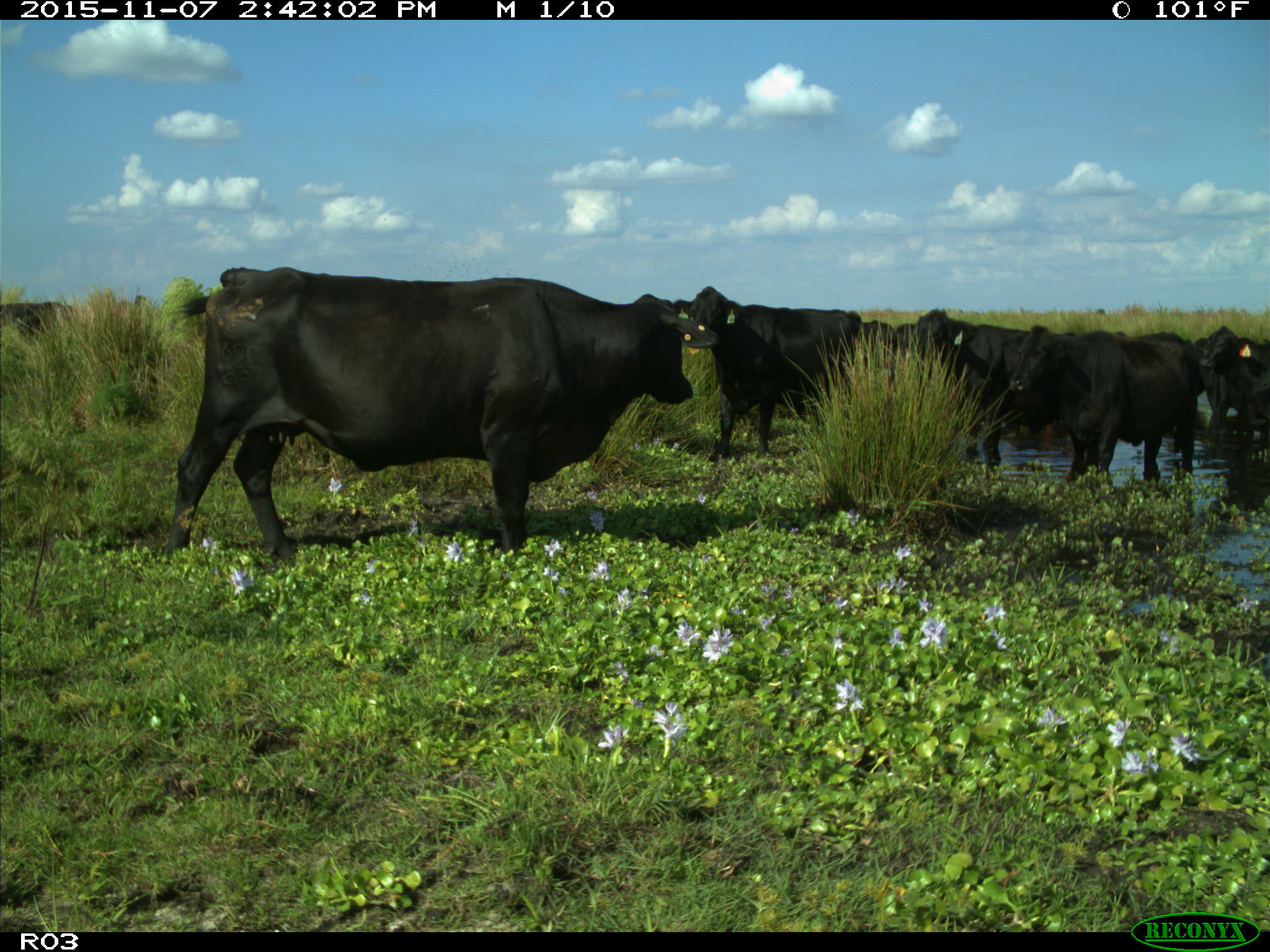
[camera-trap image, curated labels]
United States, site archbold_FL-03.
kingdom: Animalia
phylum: Chordata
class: Mammalia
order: Artiodactyla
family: Bovidae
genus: Bos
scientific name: Bos taurus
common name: domestic cow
Bos taurus (domestic cow).